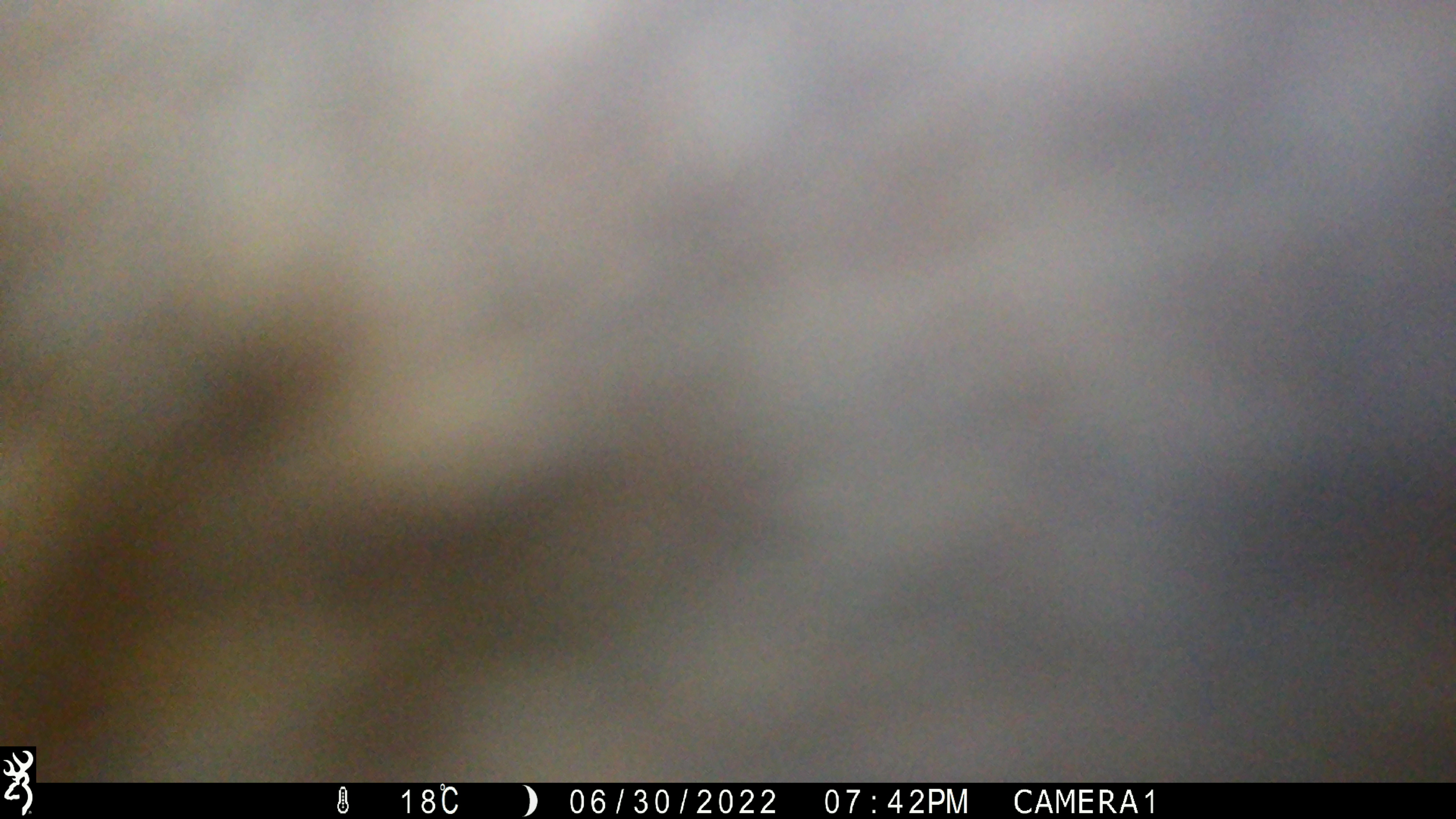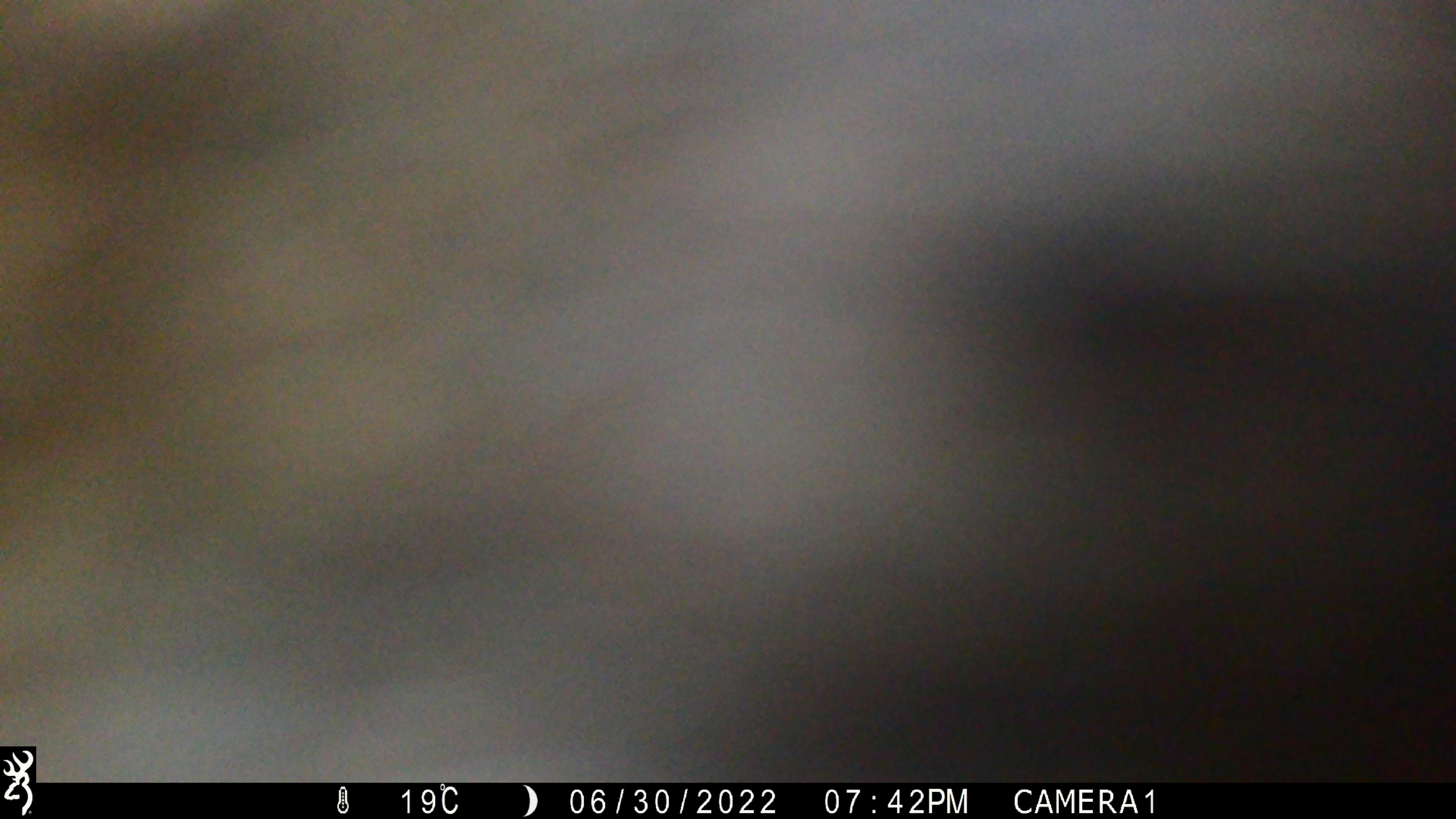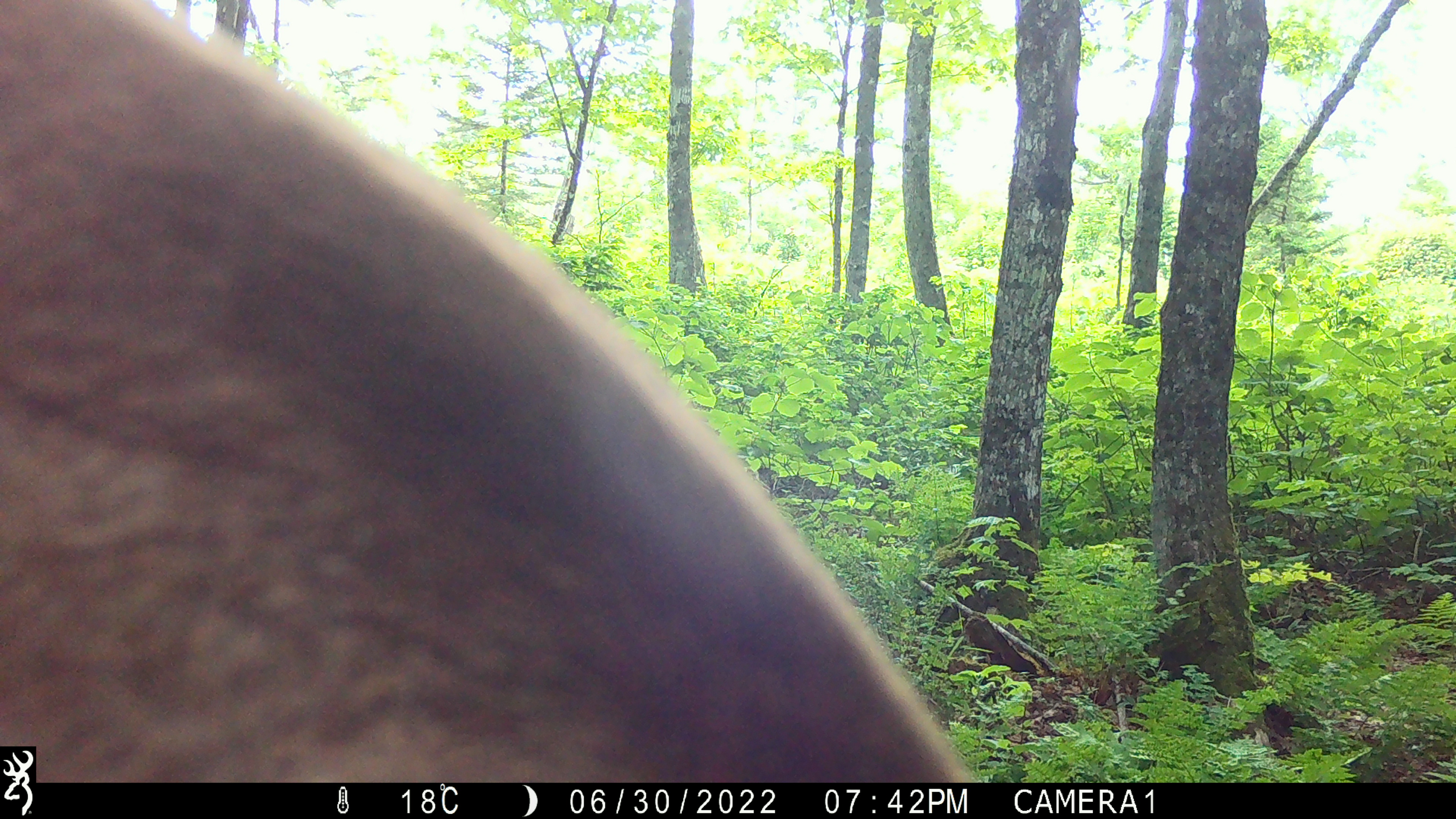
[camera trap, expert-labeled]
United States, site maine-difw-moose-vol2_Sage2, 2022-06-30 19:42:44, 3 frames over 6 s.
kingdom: Animalia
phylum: Chordata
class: Mammalia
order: Artiodactyla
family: Cervidae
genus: Alces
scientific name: Alces alces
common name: moose